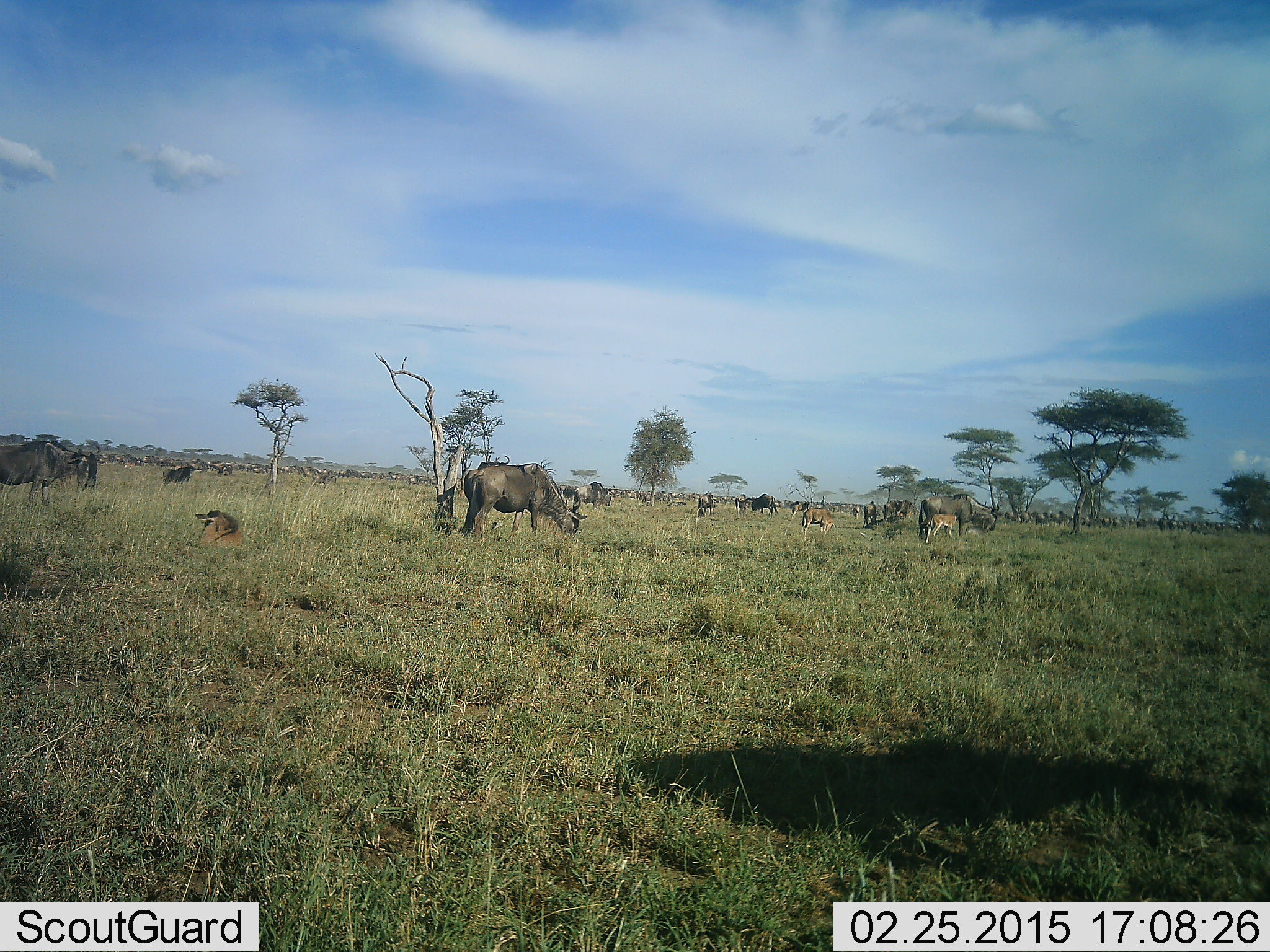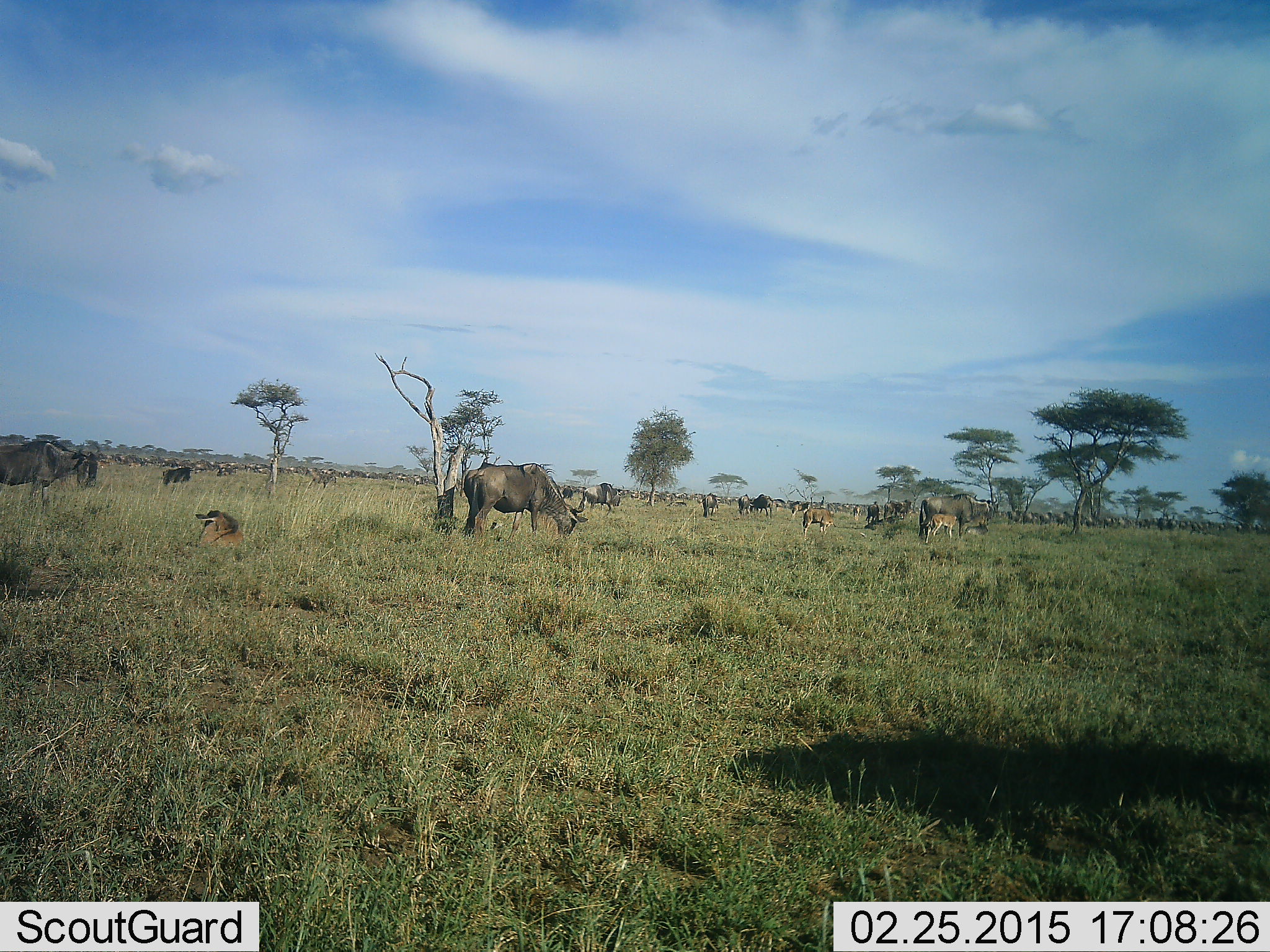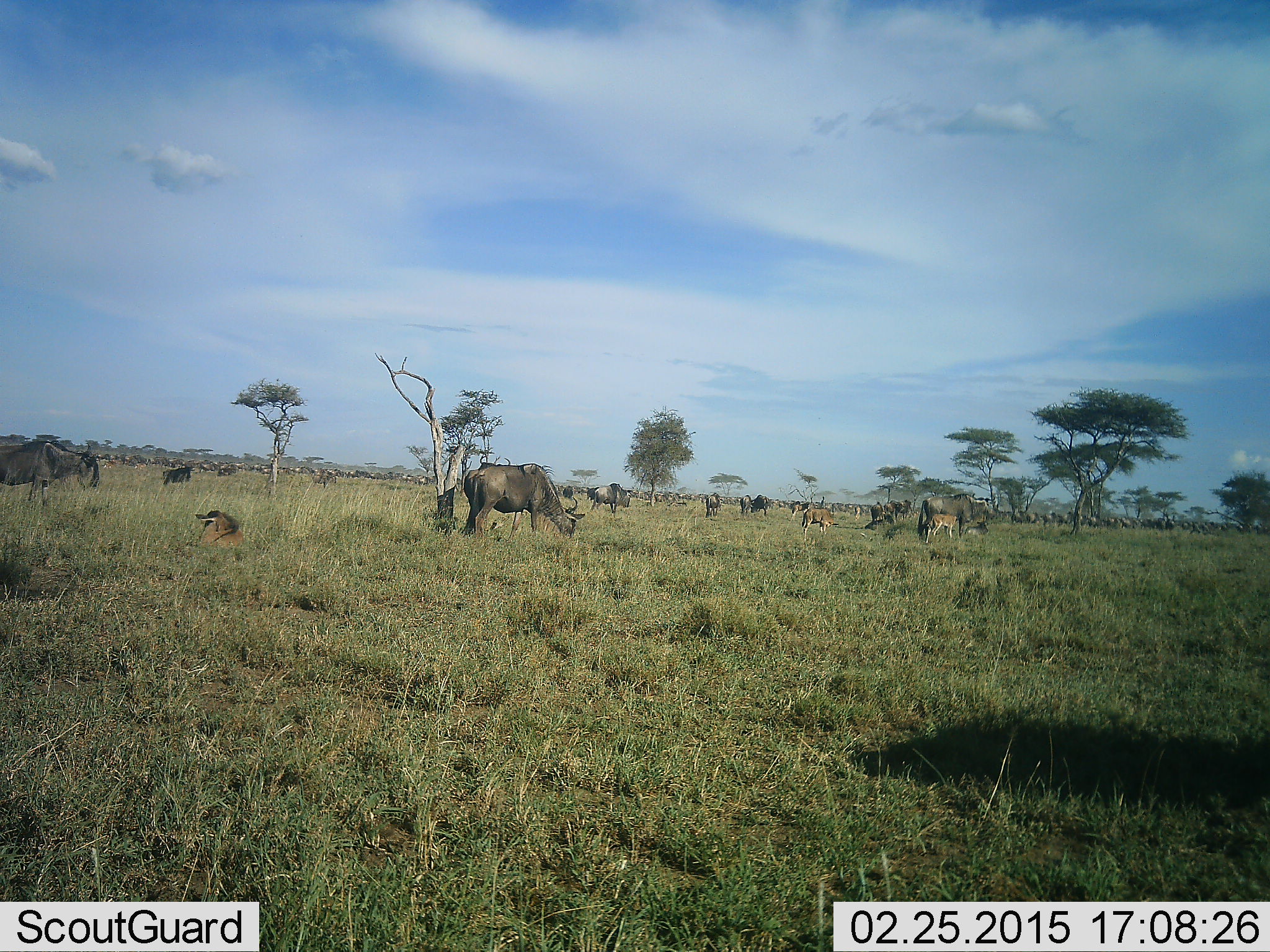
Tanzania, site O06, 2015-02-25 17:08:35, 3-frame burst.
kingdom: Animalia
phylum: Chordata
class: Mammalia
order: Artiodactyla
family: Bovidae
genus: Connochaetes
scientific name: Connochaetes taurinus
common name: blue wildebeest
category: wildebeest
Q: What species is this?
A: Wildebeest (blue wildebeest) (Connochaetes taurinus).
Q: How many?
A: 11-50.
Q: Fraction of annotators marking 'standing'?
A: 82%.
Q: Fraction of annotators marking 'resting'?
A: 55%.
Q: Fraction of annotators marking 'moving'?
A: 73%.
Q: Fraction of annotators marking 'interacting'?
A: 9%.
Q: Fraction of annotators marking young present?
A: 36%.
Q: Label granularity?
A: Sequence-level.